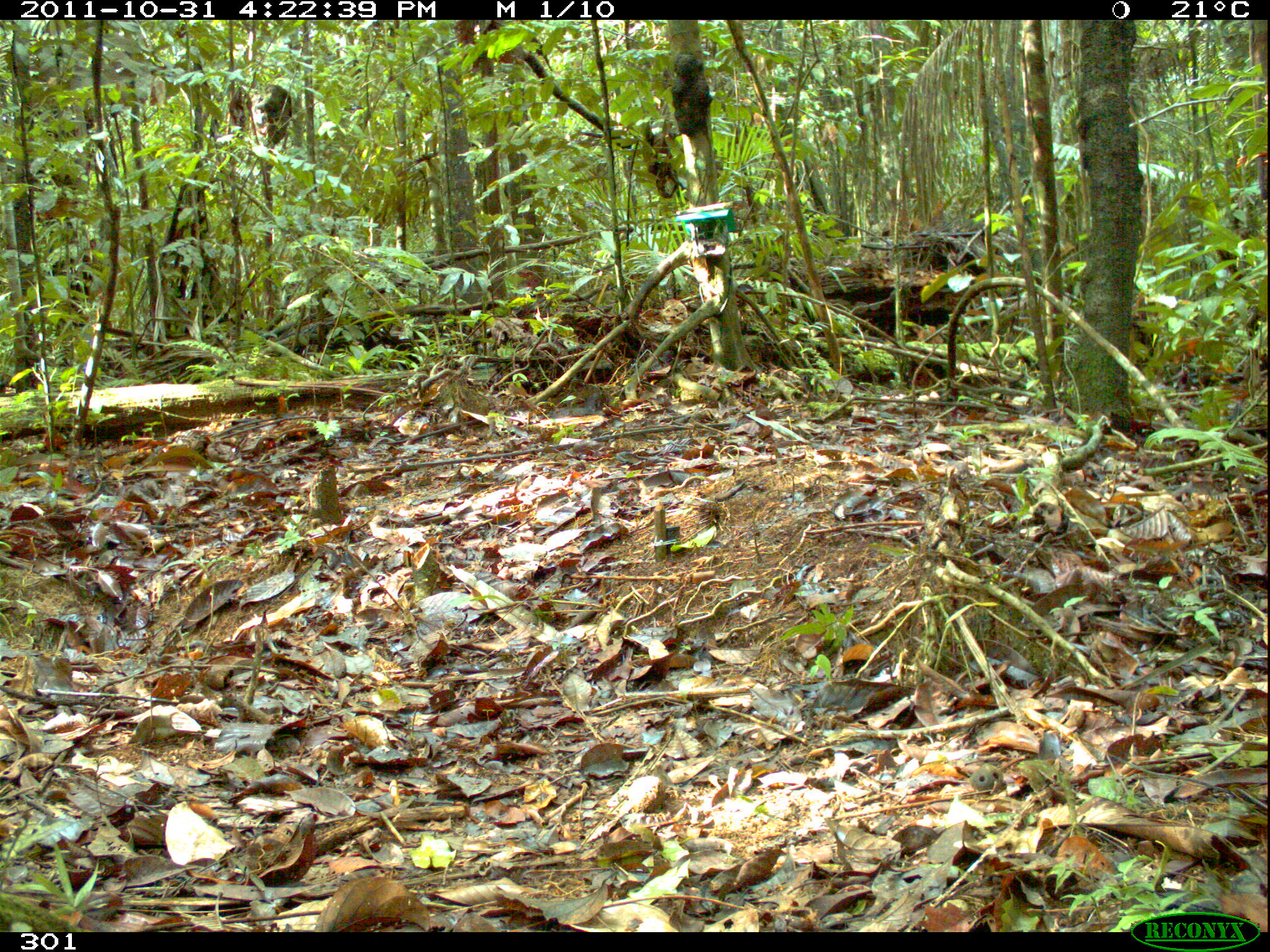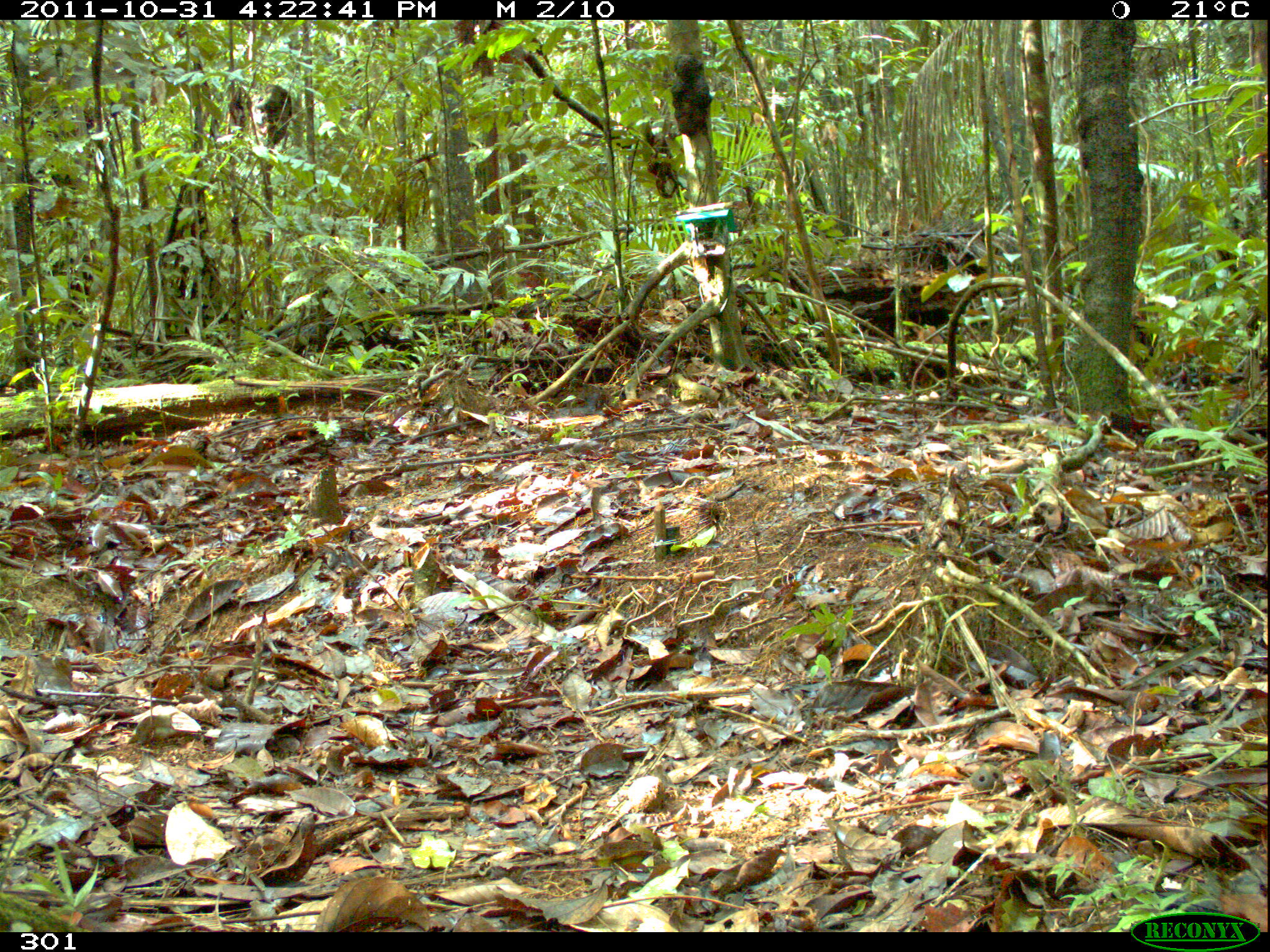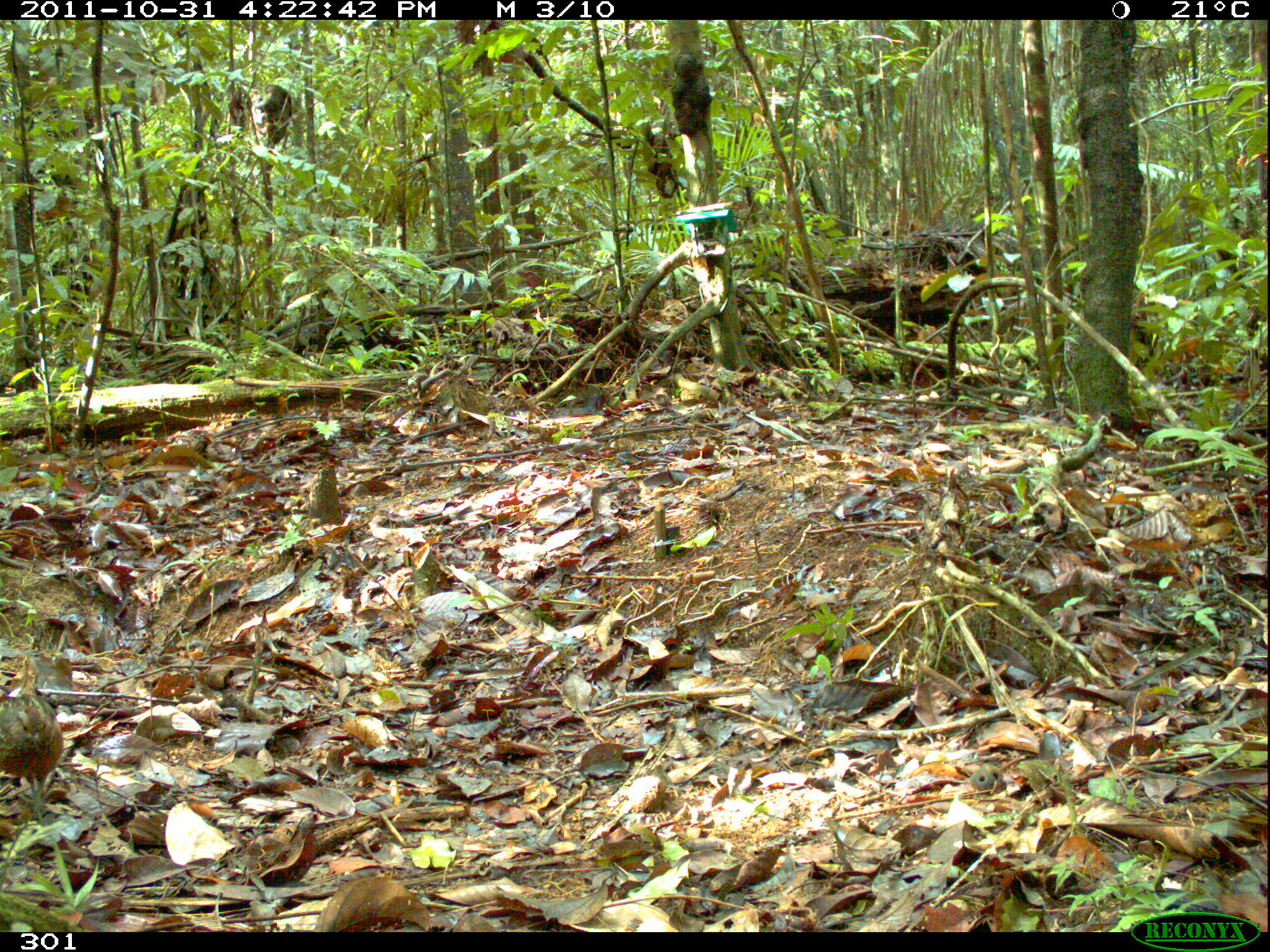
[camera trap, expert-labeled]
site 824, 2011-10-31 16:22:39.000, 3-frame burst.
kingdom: Animalia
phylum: Chordata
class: Aves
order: Galliformes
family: Odontophoridae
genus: Odontophorus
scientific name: Odontophorus gujanensis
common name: marbled wood-quail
Odontophorus gujanensis (marbled wood-quail).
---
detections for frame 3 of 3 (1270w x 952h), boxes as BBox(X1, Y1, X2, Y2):
odontophorus gujanensis: BBox(1, 693, 64, 819)